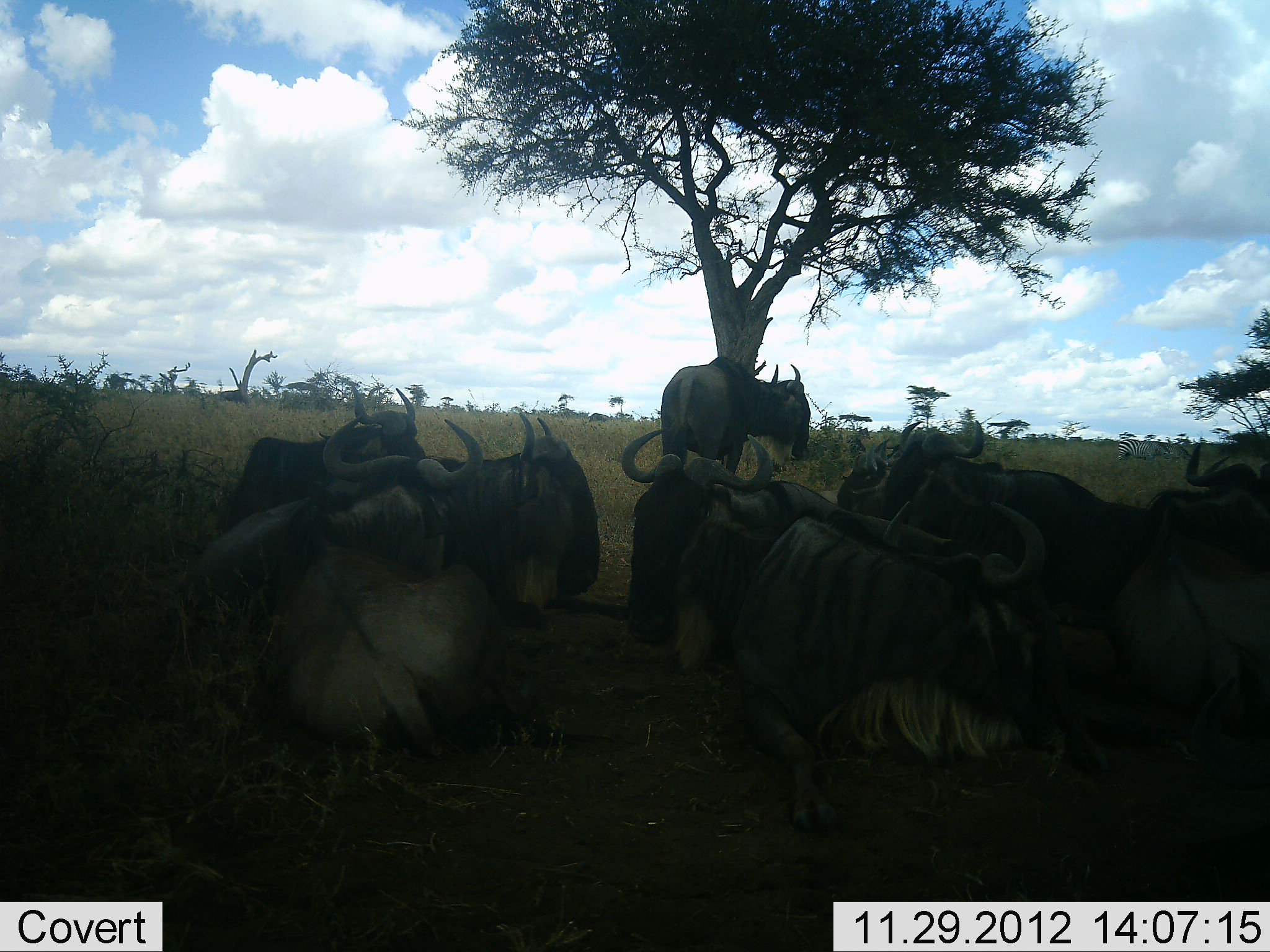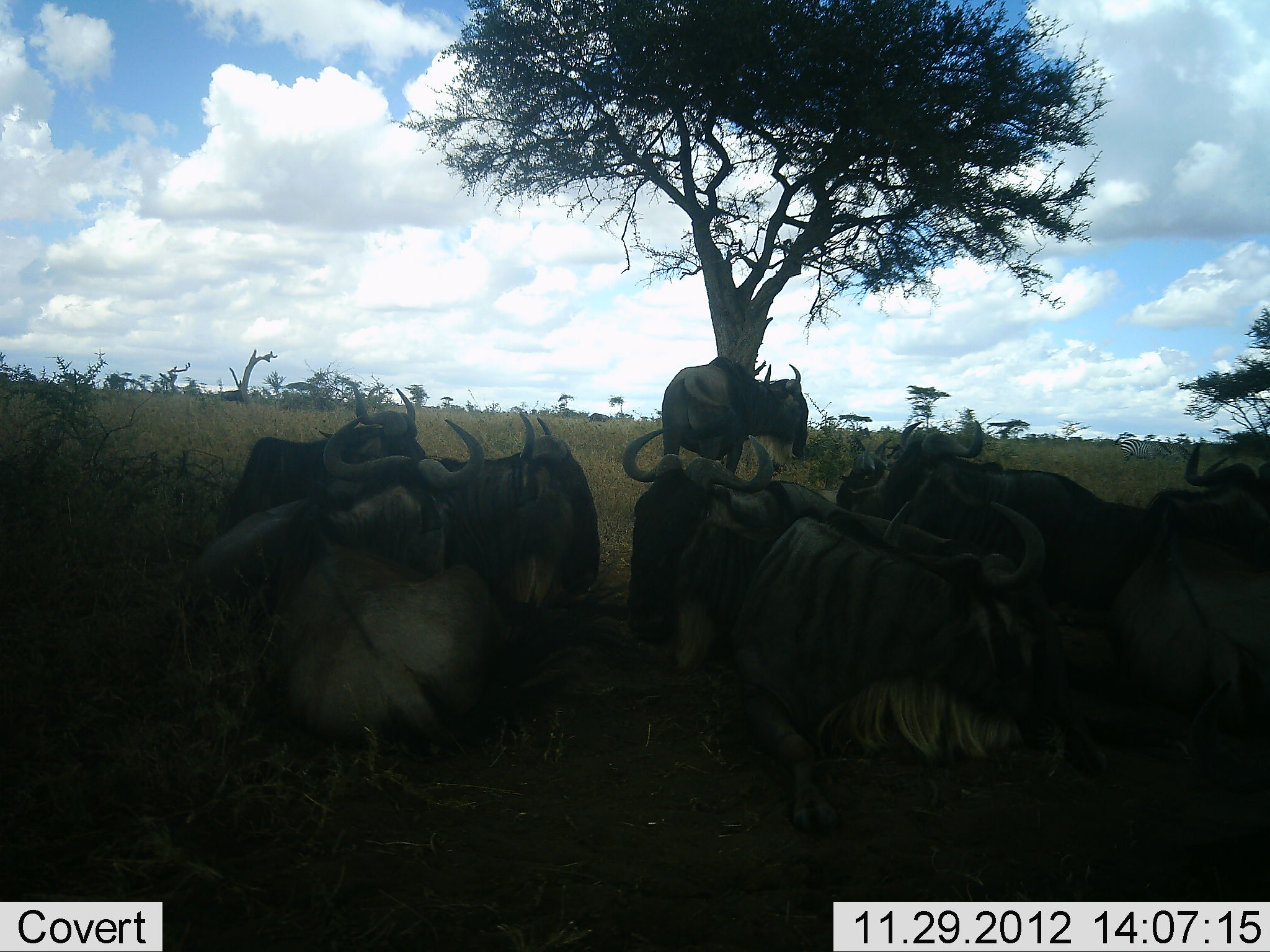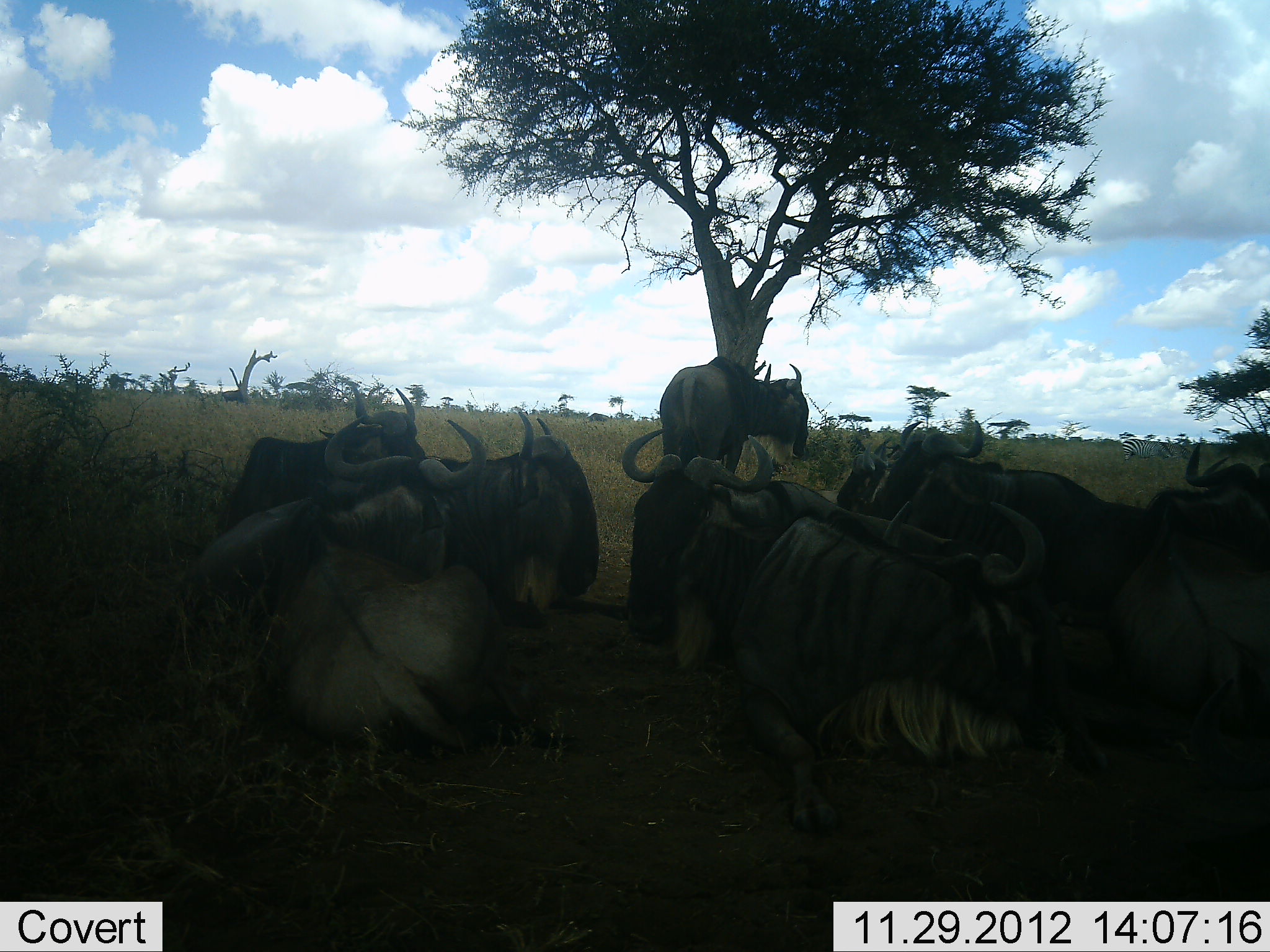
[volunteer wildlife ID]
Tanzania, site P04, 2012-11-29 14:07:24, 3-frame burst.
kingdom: Animalia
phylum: Chordata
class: Mammalia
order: Artiodactyla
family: Bovidae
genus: Connochaetes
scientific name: Connochaetes taurinus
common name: blue wildebeest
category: wildebeest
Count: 9.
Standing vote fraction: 73%.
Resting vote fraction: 100%.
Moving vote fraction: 7%.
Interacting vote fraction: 7%.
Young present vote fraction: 0%.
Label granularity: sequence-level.